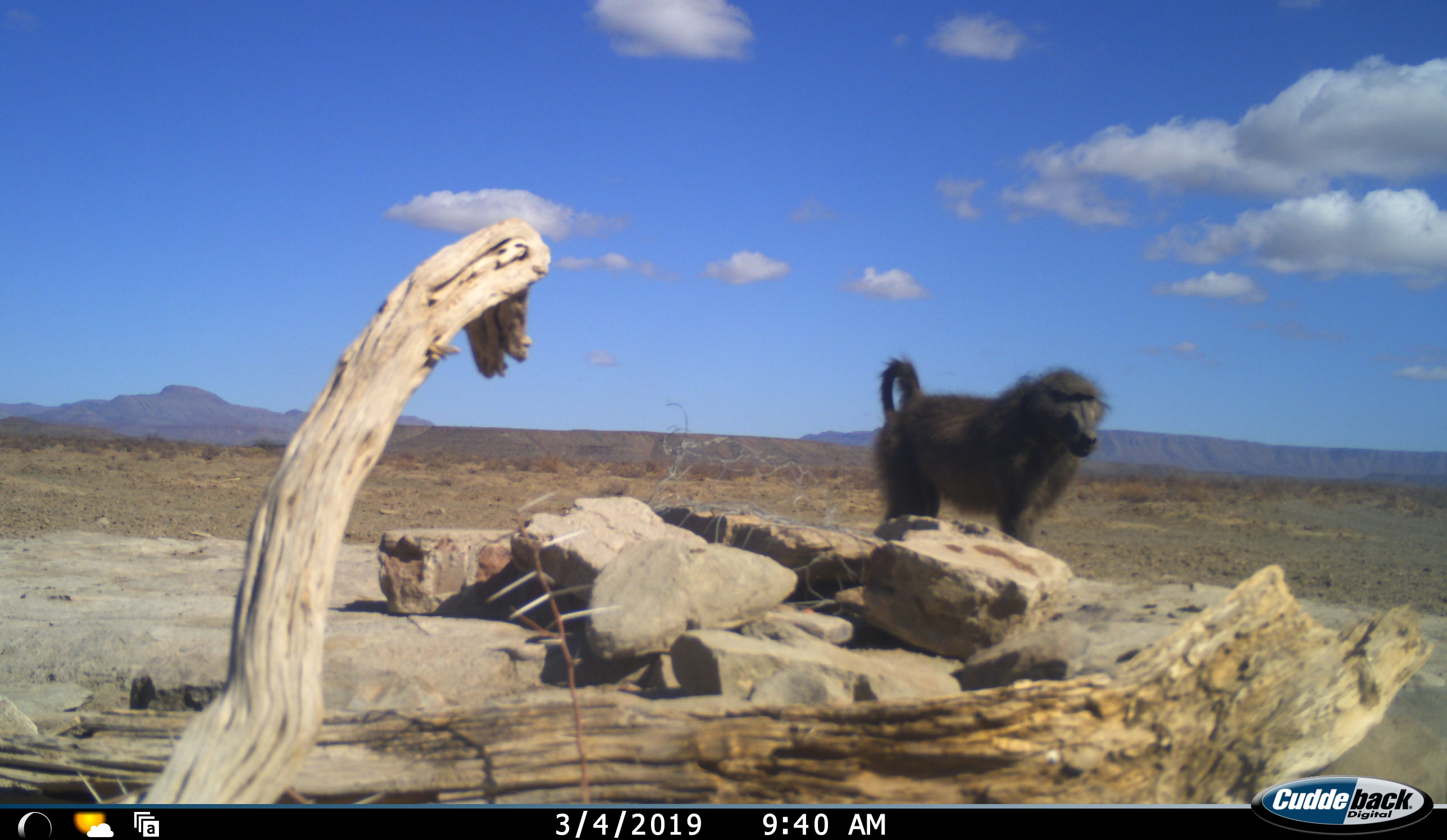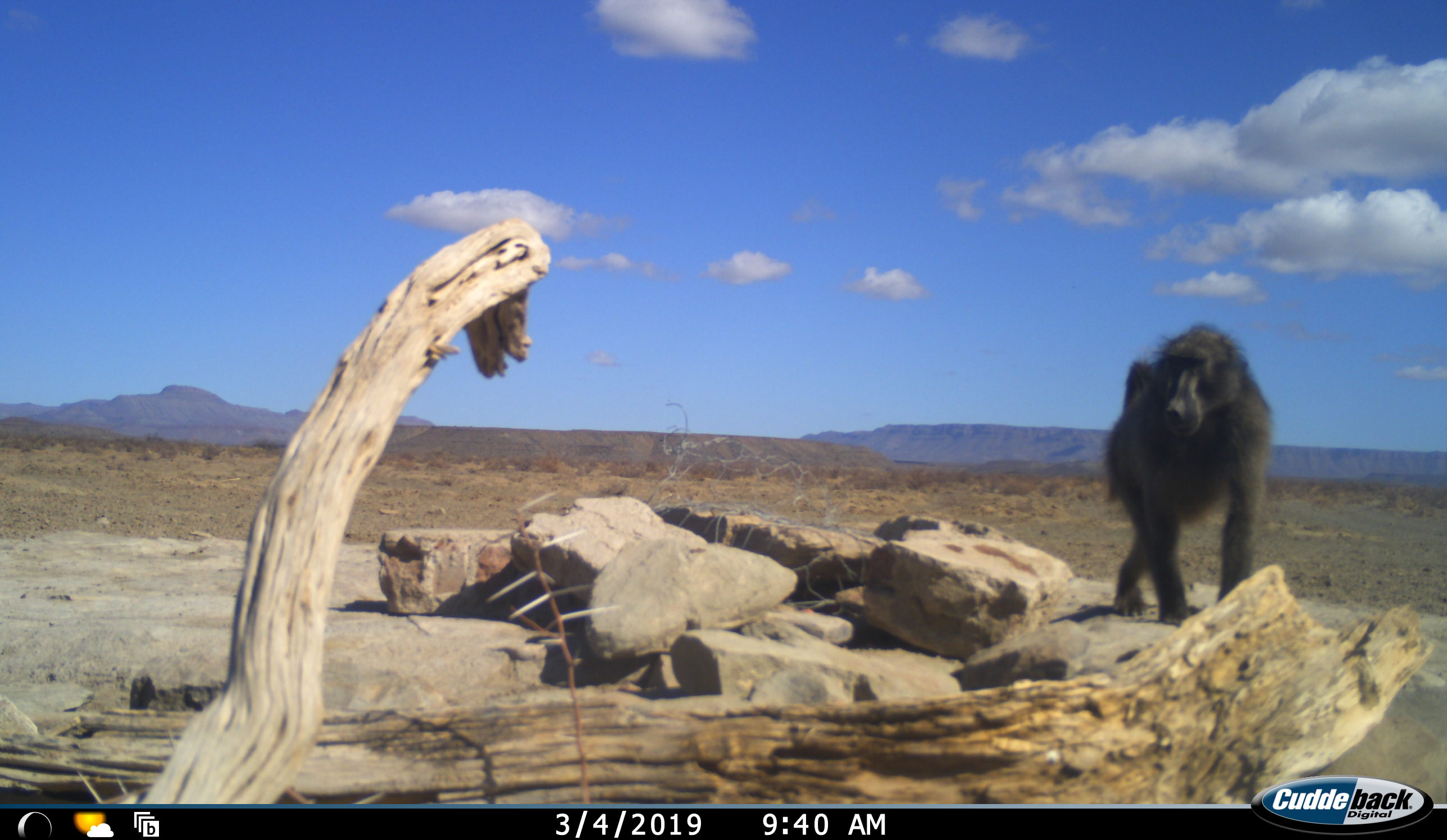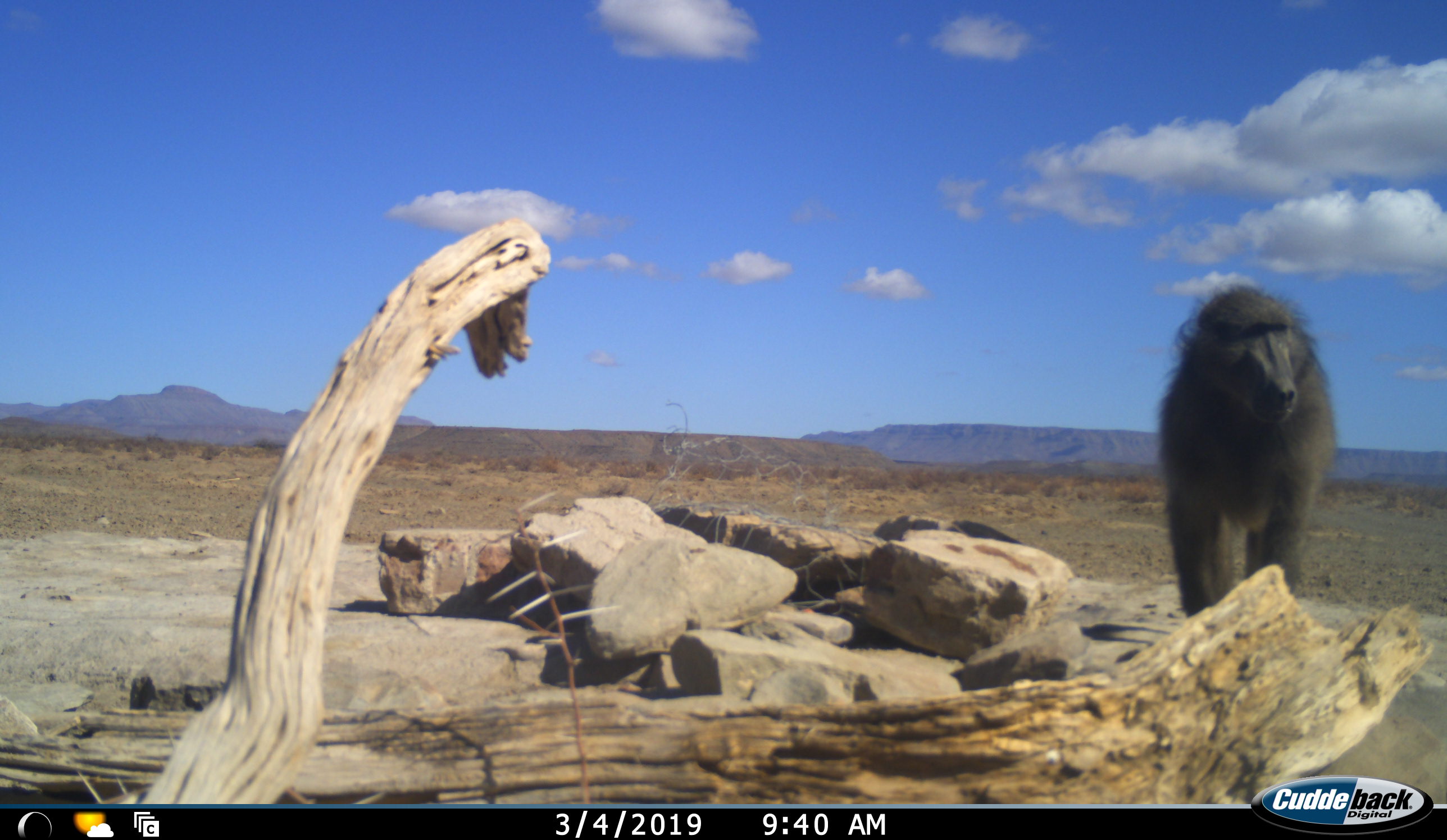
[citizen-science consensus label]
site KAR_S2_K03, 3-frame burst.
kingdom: Animalia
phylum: Chordata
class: Mammalia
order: Primates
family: Cercopithecidae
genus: Papio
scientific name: Papio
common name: baboon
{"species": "baboon (Papio)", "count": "1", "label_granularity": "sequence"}